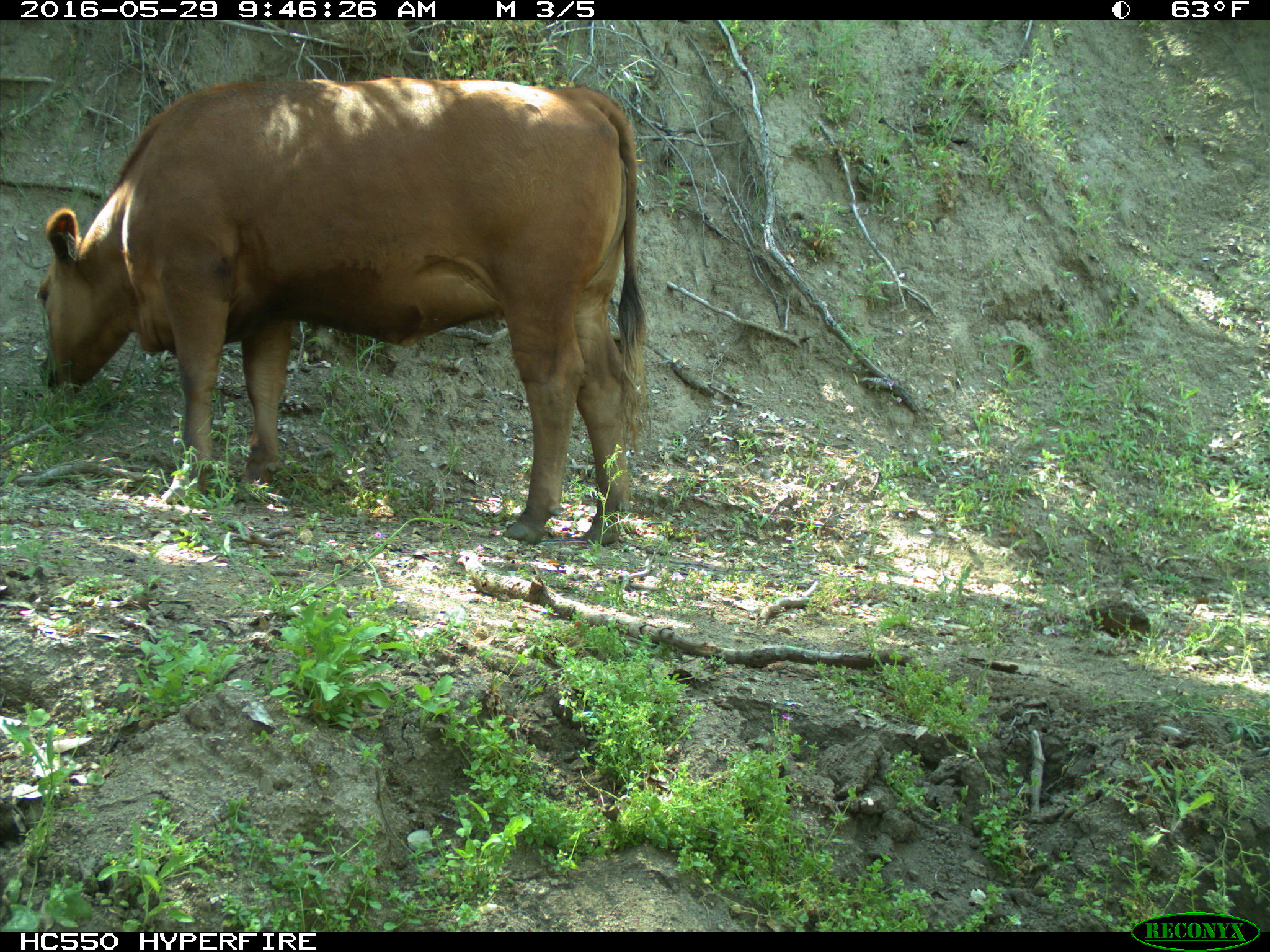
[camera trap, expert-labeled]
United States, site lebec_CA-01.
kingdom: Animalia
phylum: Chordata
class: Mammalia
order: Artiodactyla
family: Bovidae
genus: Bos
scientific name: Bos taurus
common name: domestic cow